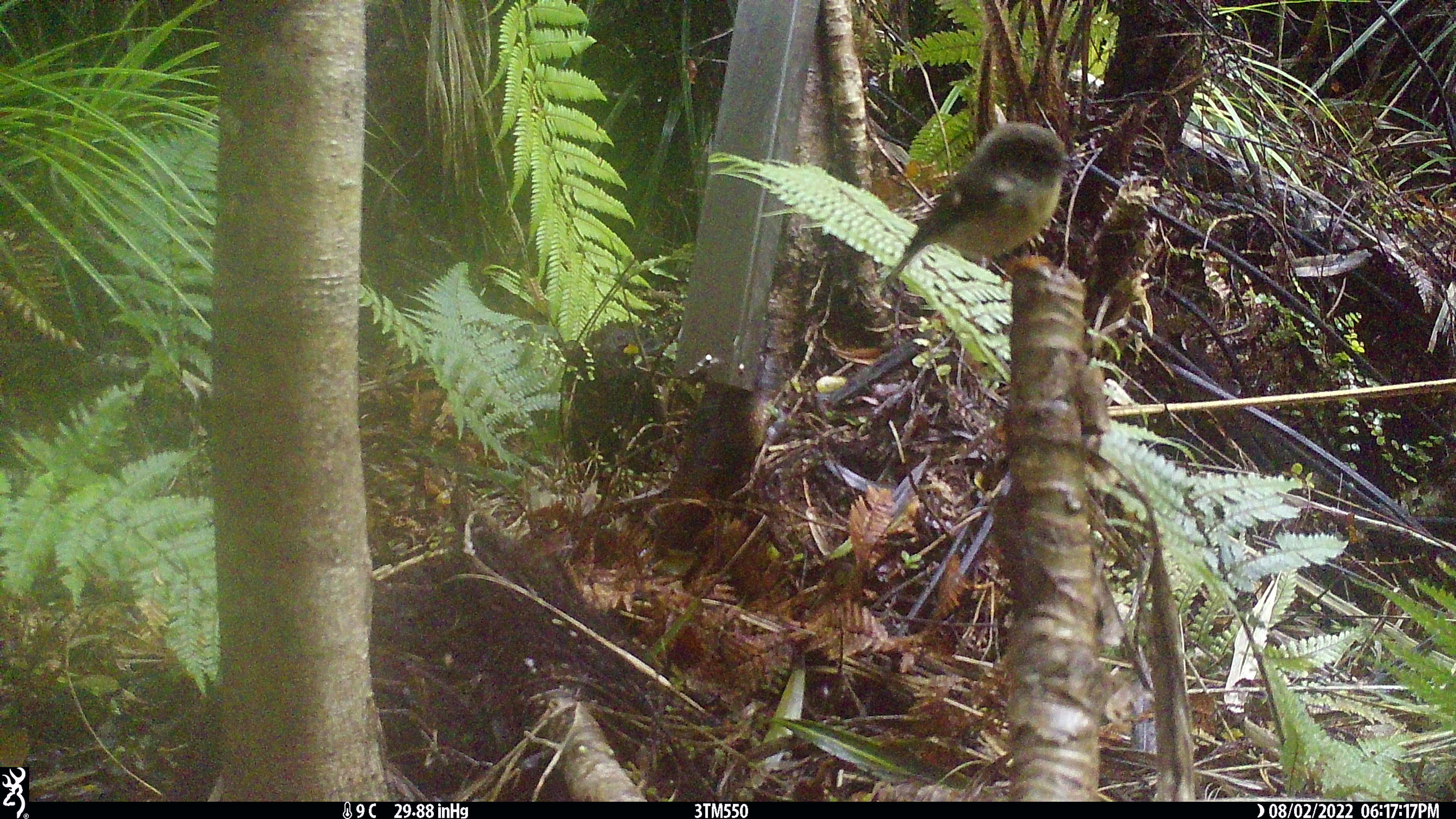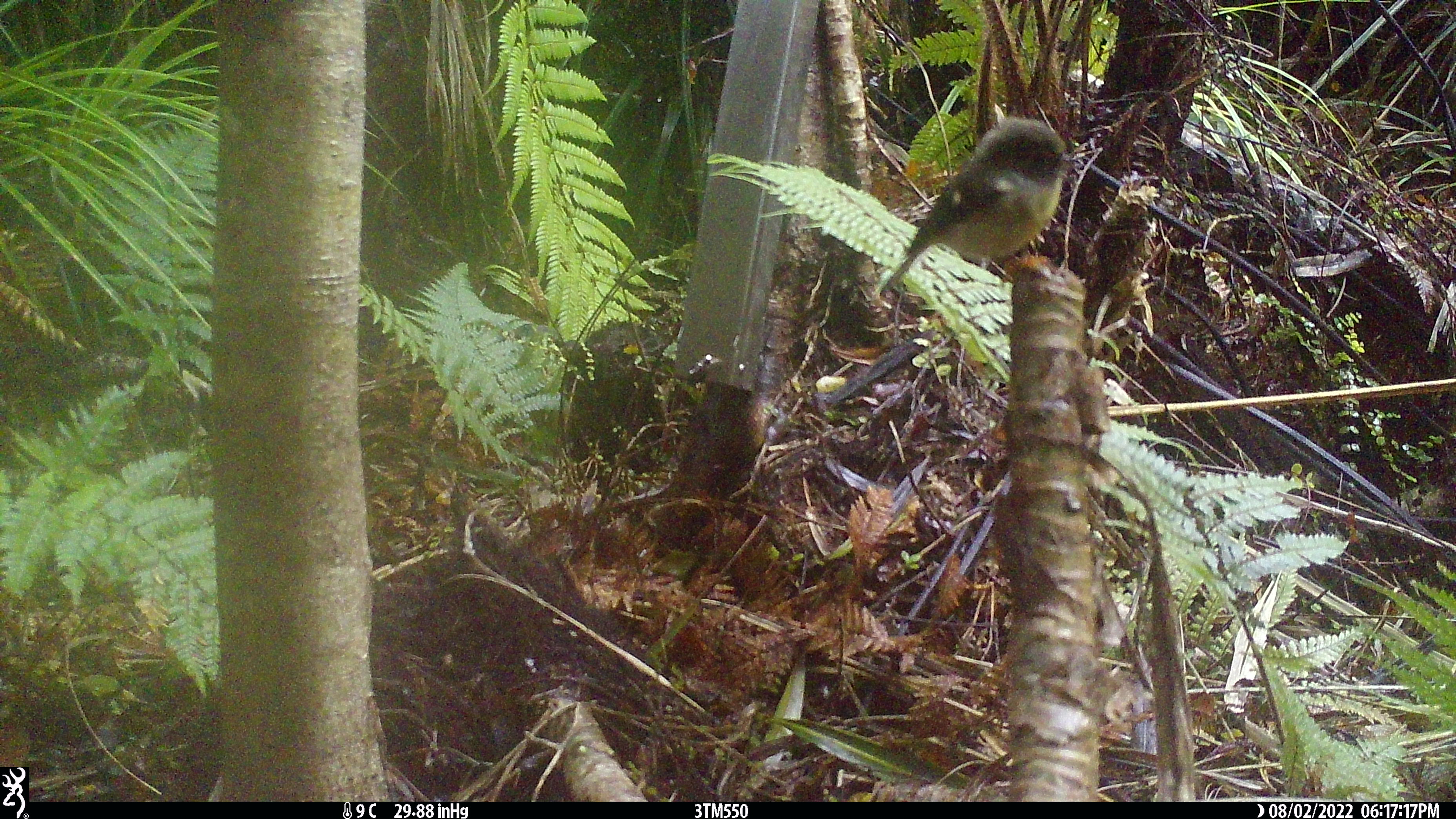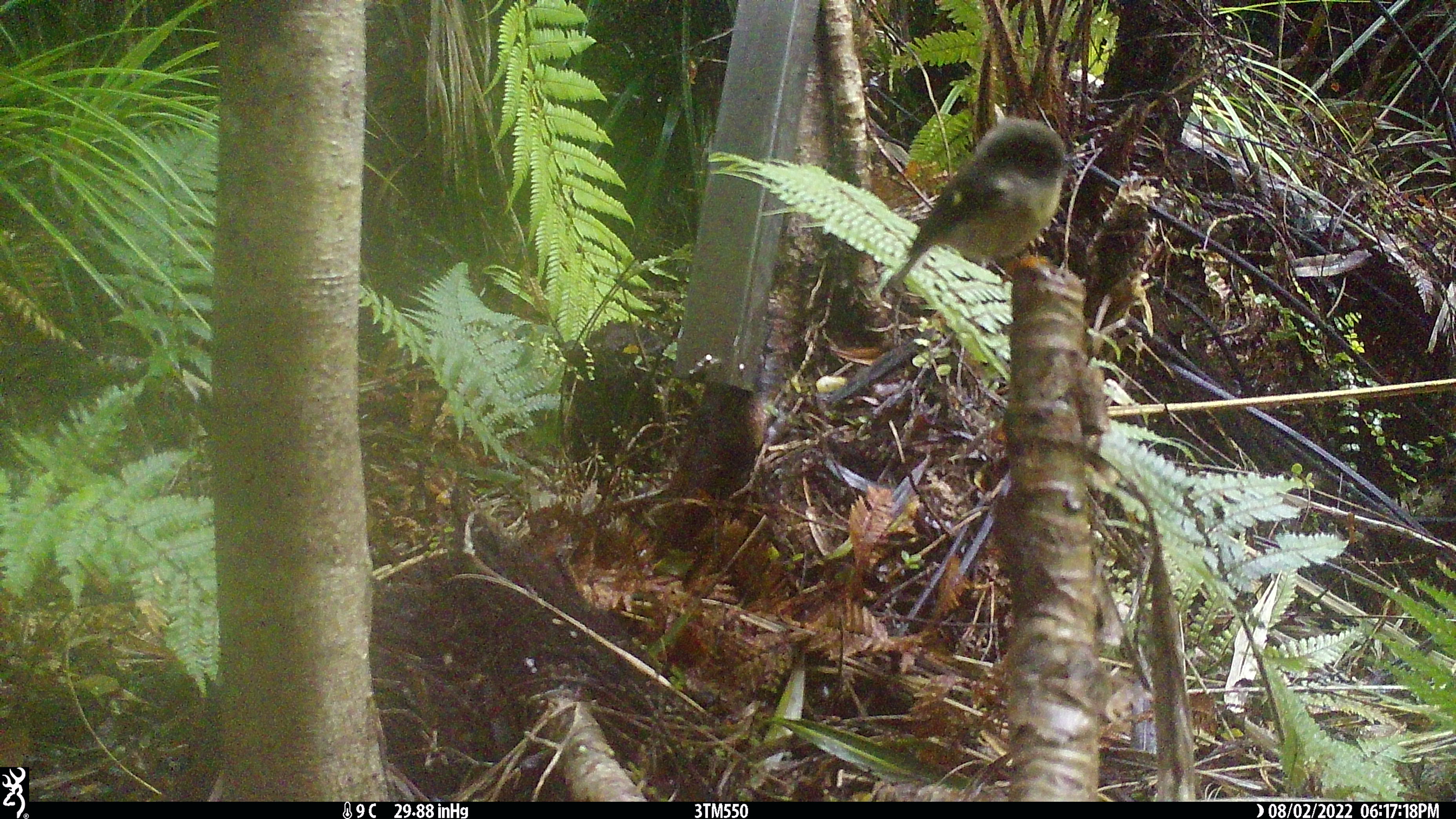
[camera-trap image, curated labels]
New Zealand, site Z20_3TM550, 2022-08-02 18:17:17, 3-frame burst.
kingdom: Animalia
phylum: Chordata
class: Aves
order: Passeriformes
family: Petroicidae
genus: Petroica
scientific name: Petroica macrocephala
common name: tomtit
Tomtit (Petroica macrocephala).